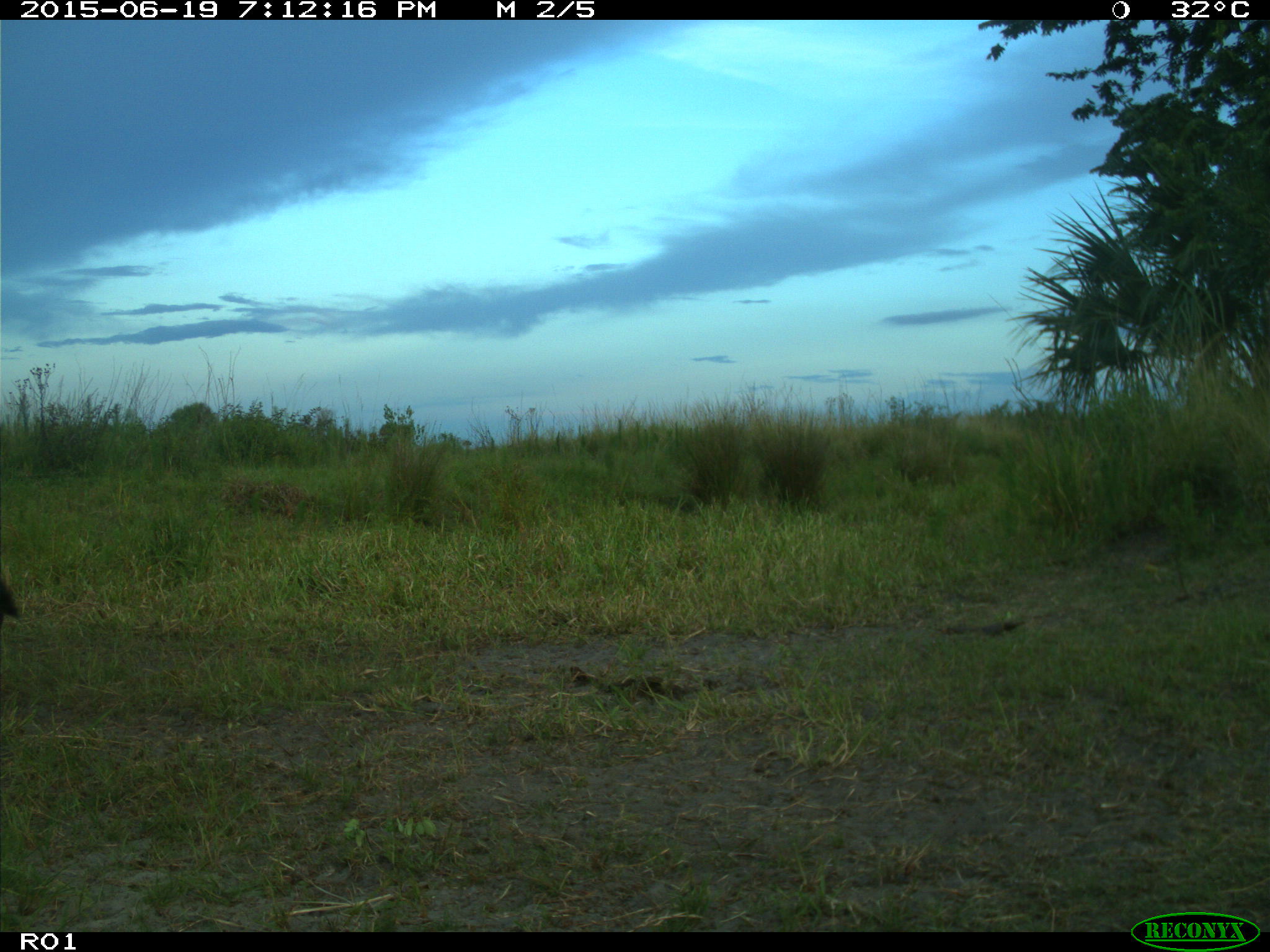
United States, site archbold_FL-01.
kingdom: Animalia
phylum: Chordata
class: Mammalia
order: Artiodactyla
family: Bovidae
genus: Bos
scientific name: Bos taurus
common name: domestic cow